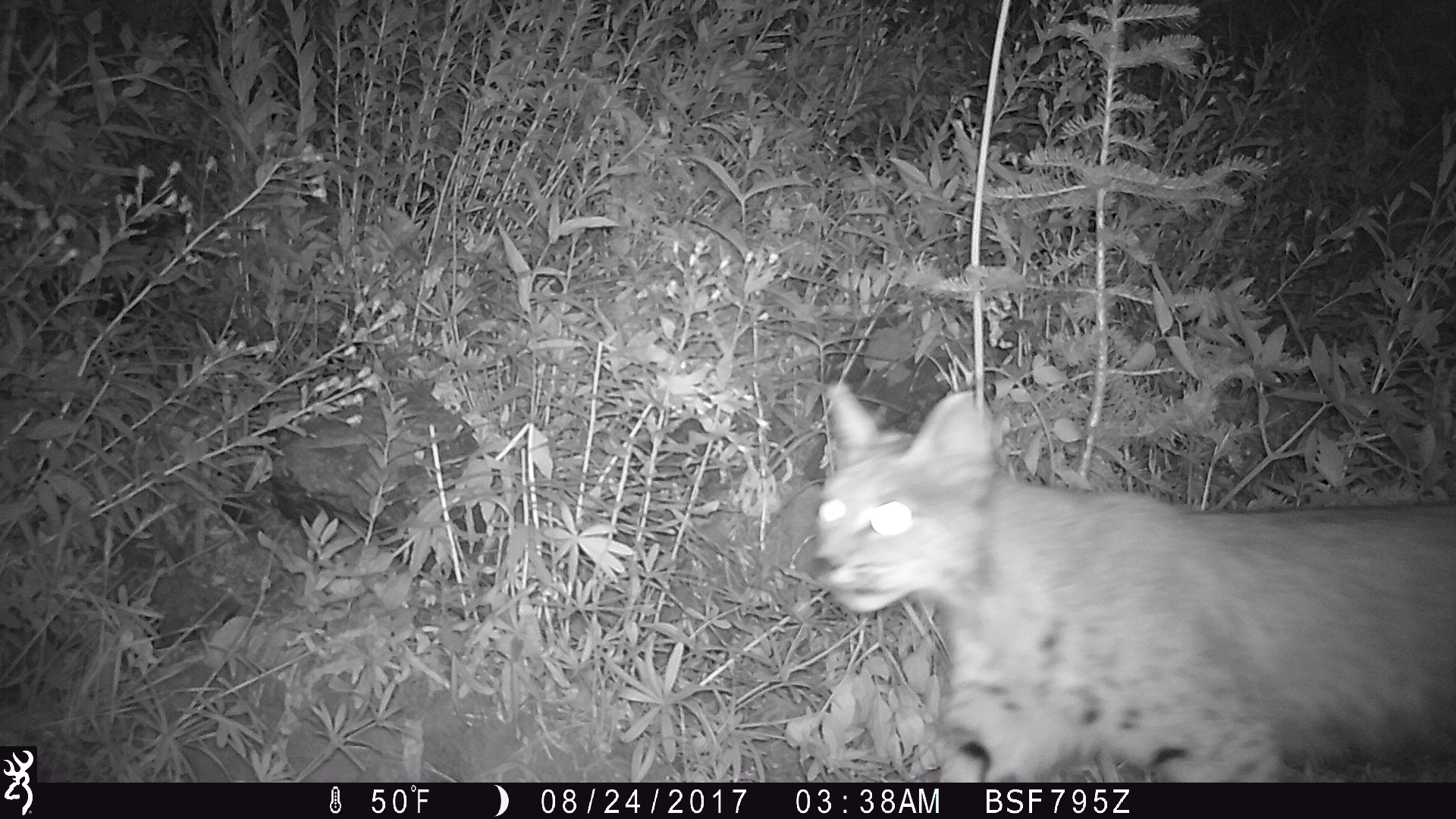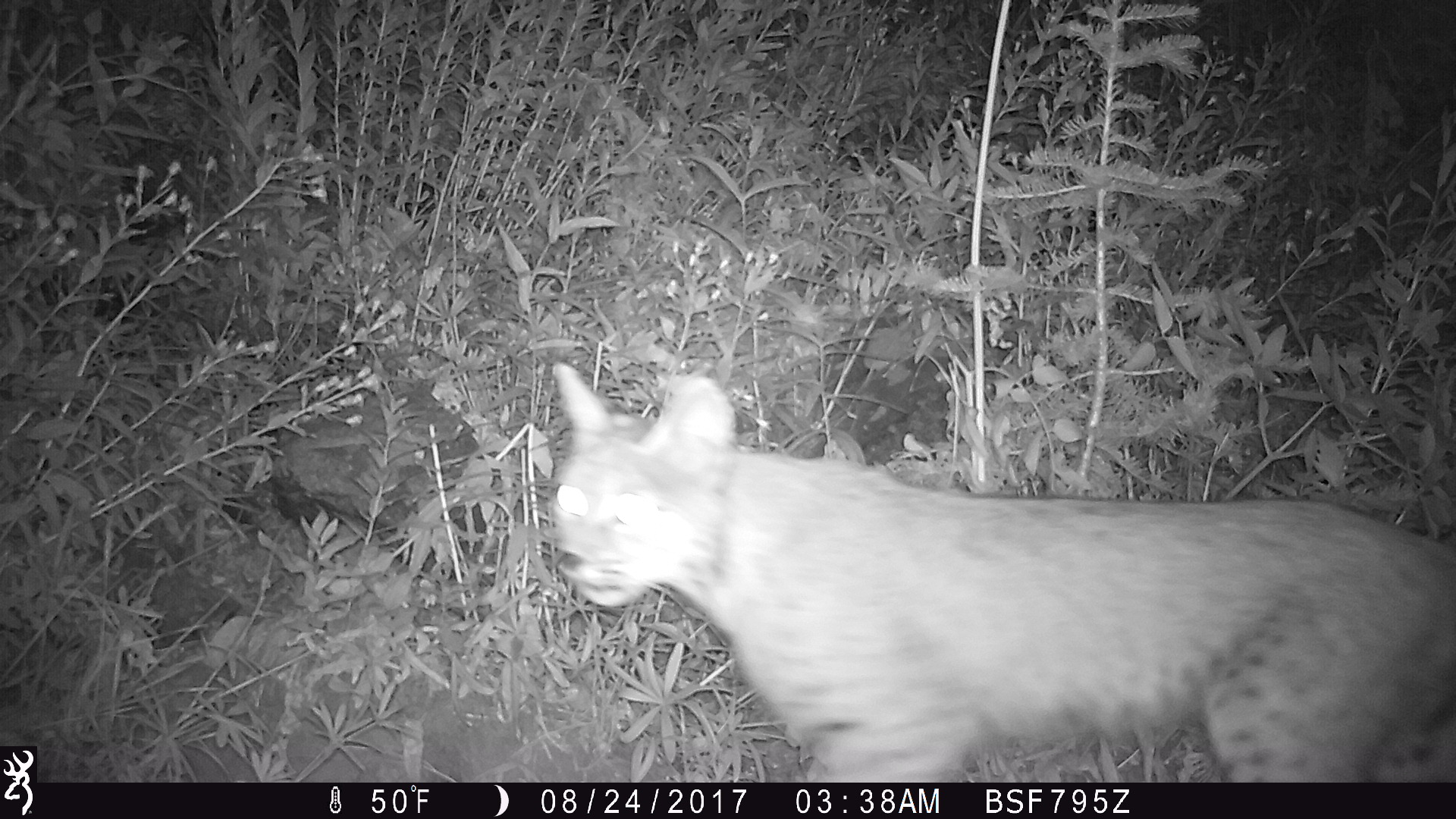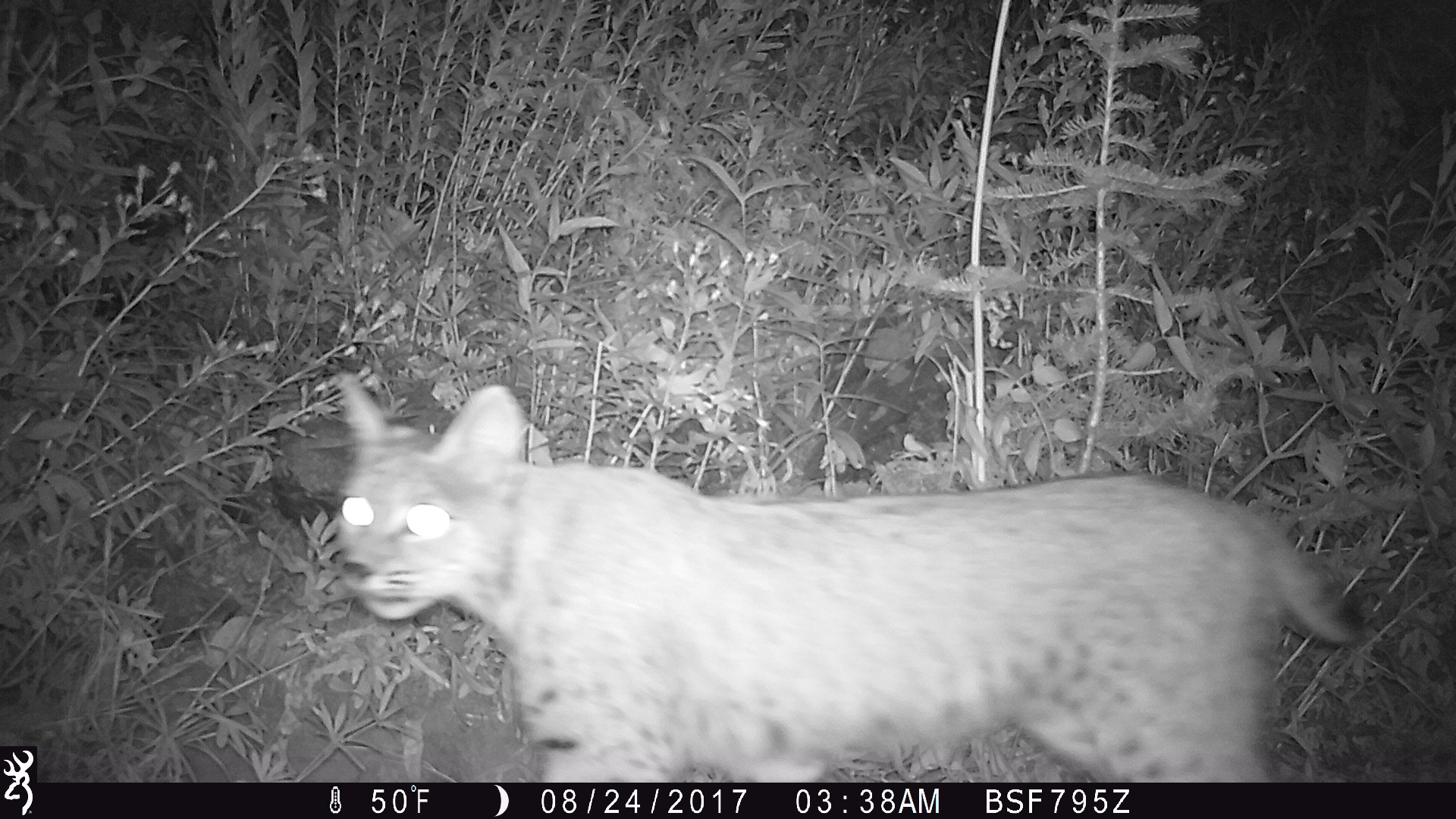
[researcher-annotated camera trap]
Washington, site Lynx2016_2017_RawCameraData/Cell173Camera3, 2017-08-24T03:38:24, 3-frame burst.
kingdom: Animalia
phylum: Chordata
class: Mammalia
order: Carnivora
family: Felidae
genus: Lynx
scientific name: Lynx rufus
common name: bobcat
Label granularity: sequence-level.